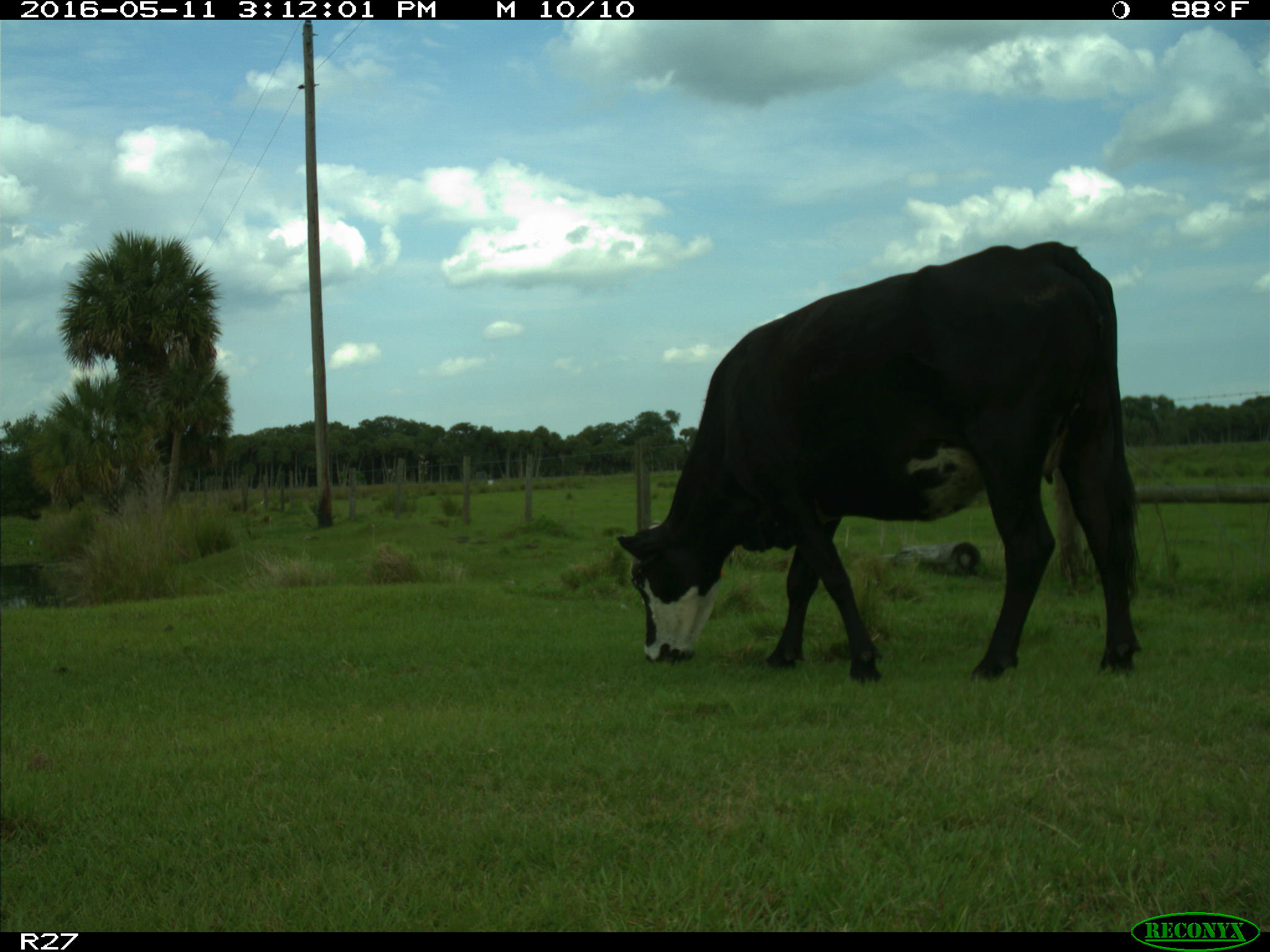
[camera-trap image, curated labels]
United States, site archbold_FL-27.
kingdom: Animalia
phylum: Chordata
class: Mammalia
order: Artiodactyla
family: Bovidae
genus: Bos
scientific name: Bos taurus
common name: domestic cow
Bos taurus (domestic cow).